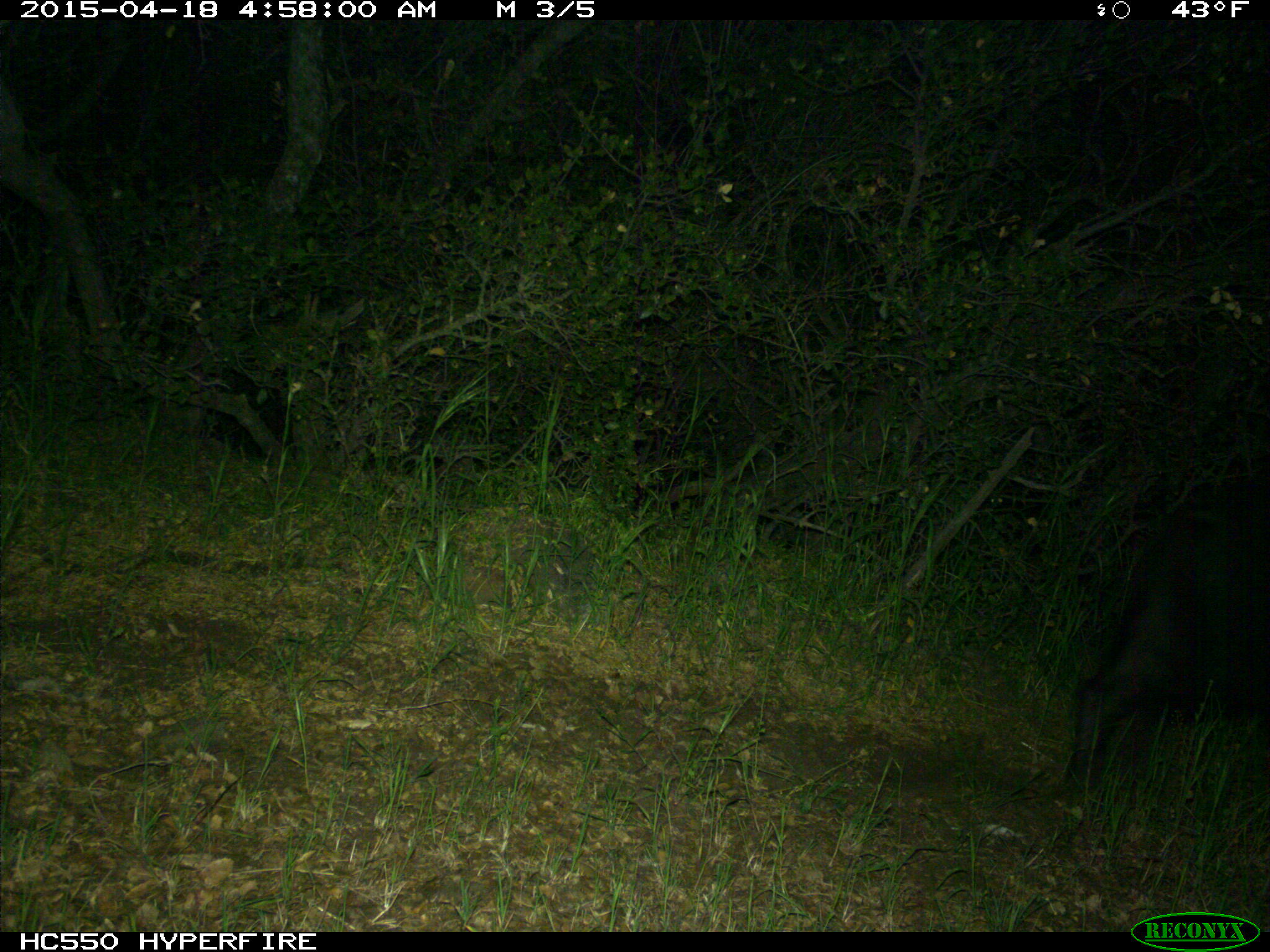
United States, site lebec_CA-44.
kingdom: Animalia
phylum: Chordata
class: Mammalia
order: Artiodactyla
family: Suidae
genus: Sus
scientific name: Sus scrofa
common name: wild boar